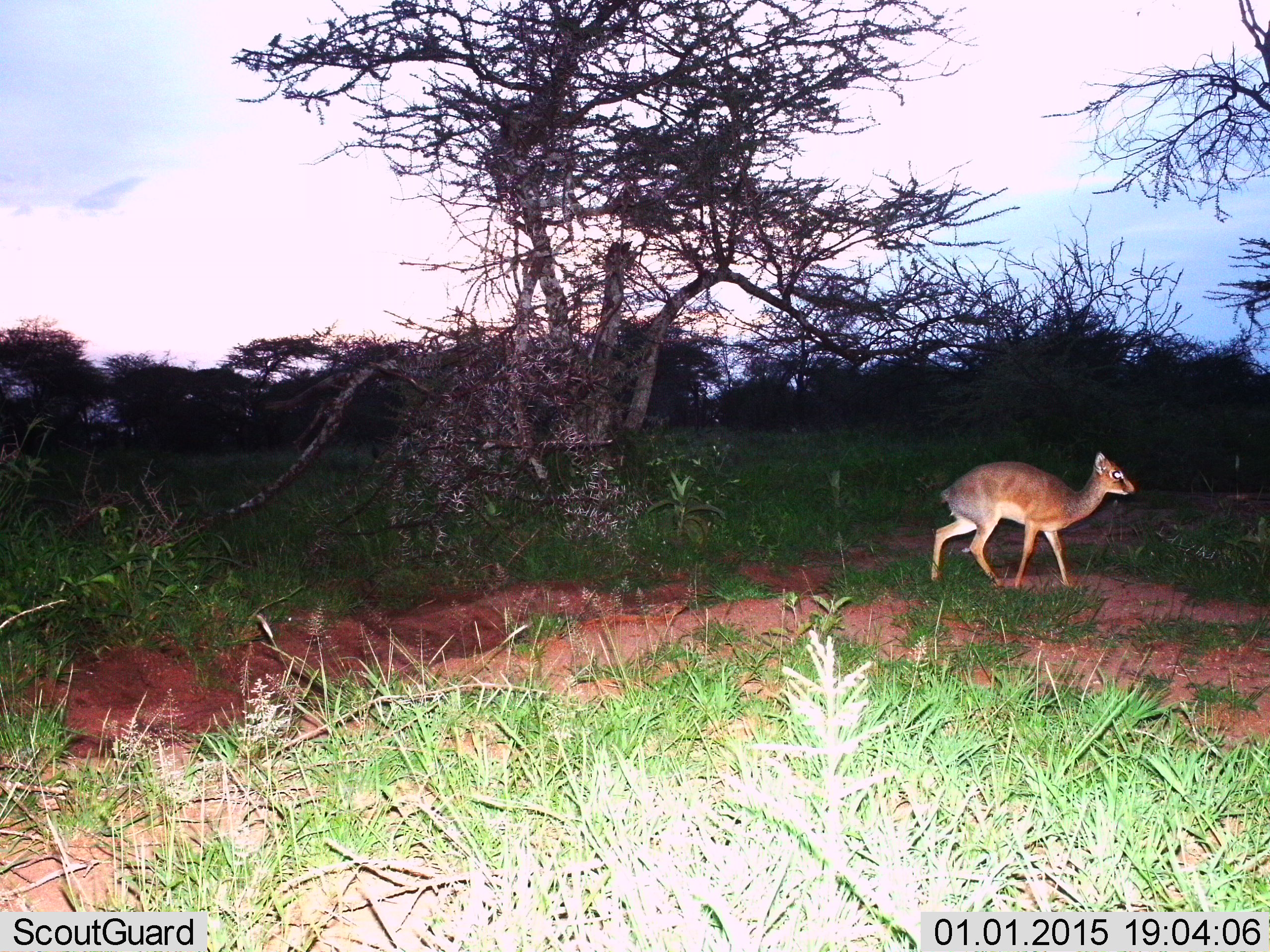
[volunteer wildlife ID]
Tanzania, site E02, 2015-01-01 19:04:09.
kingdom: Animalia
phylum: Chordata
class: Mammalia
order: Artiodactyla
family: Bovidae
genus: Madoqua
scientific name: Madoqua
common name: dikdik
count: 1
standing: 30%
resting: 0%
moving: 70%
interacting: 0%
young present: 0%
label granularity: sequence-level